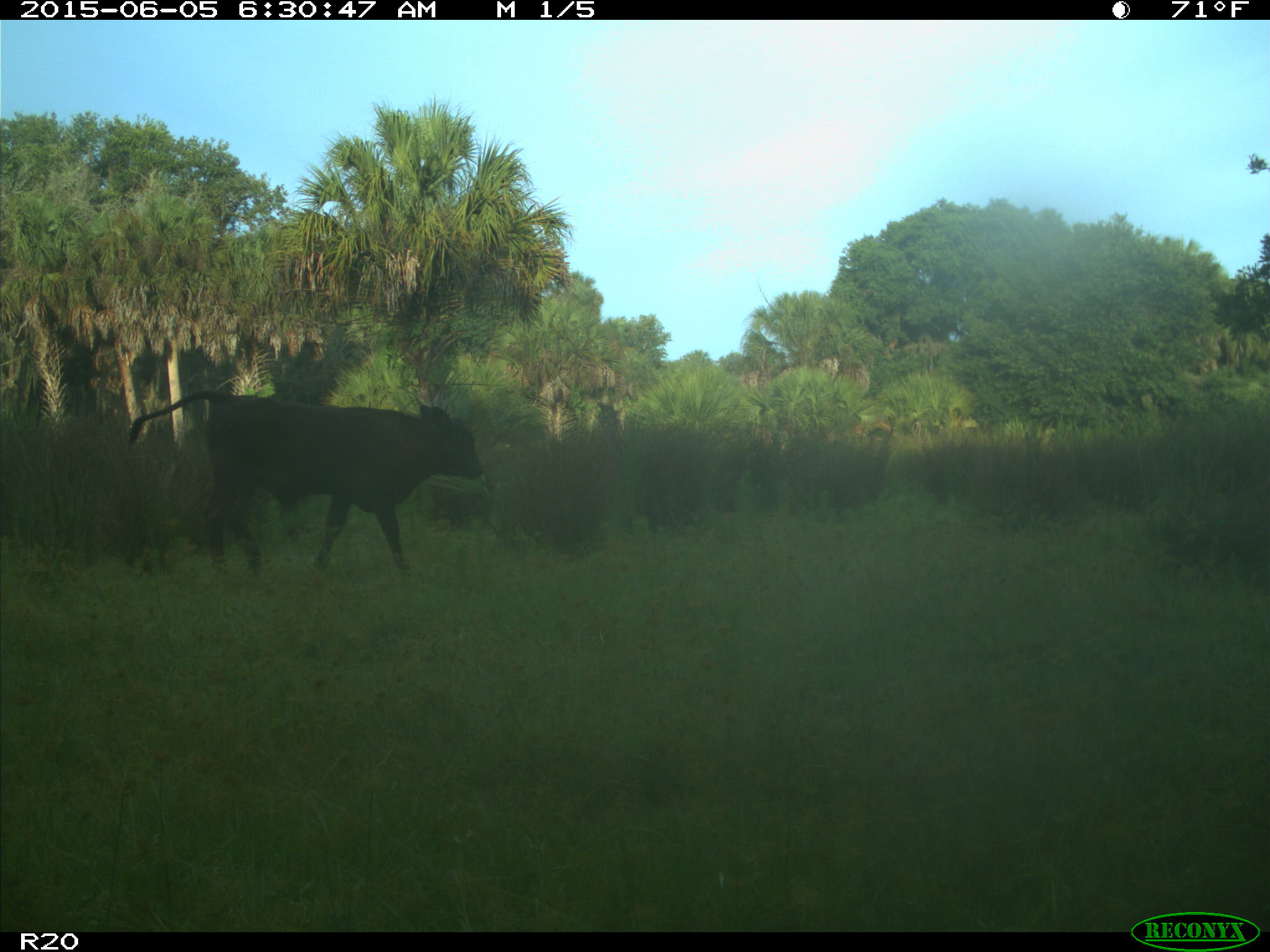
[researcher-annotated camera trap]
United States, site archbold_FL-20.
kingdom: Animalia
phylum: Chordata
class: Mammalia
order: Artiodactyla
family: Bovidae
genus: Bos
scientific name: Bos taurus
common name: domestic cow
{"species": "Bos taurus (domestic cow)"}